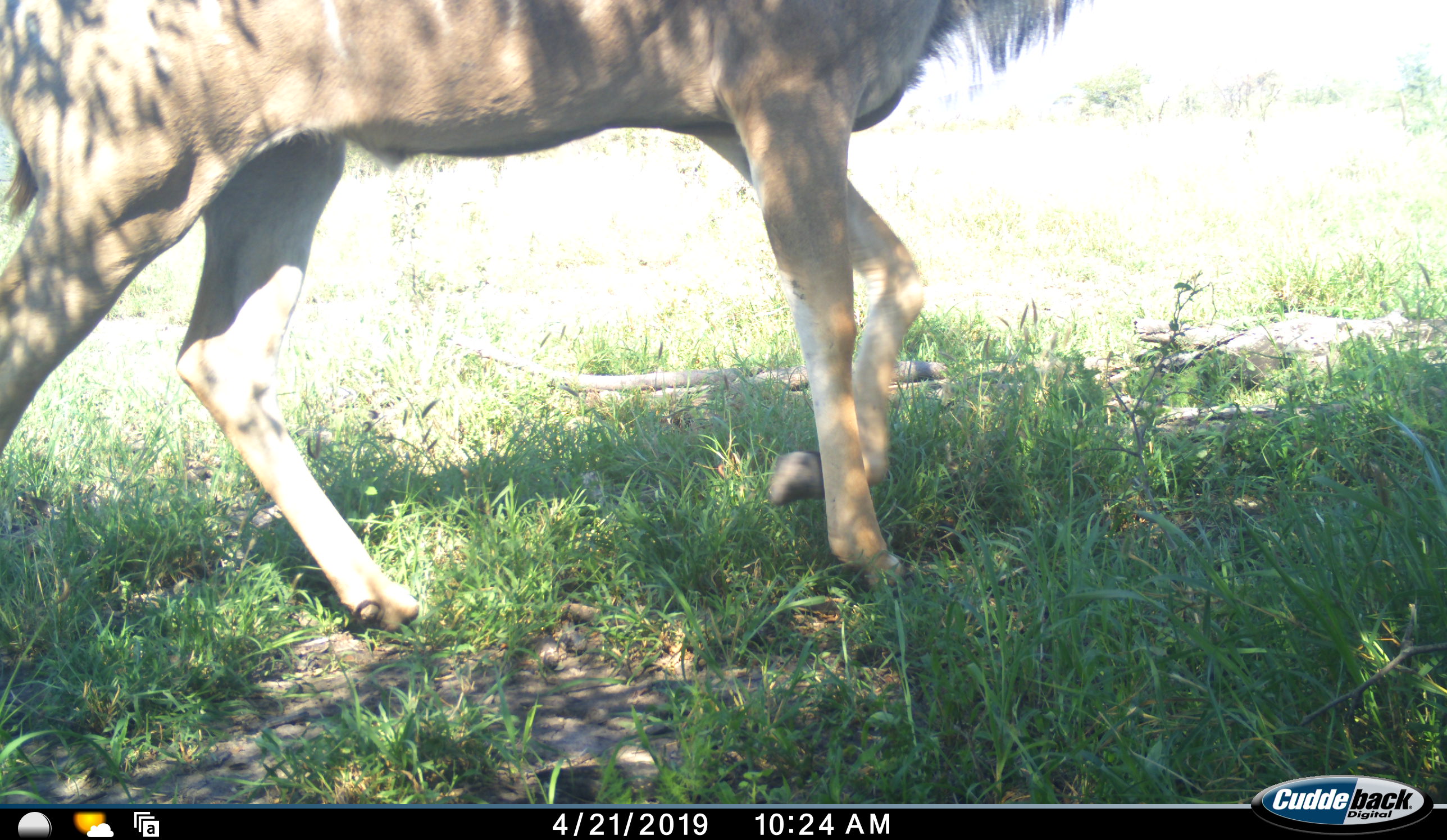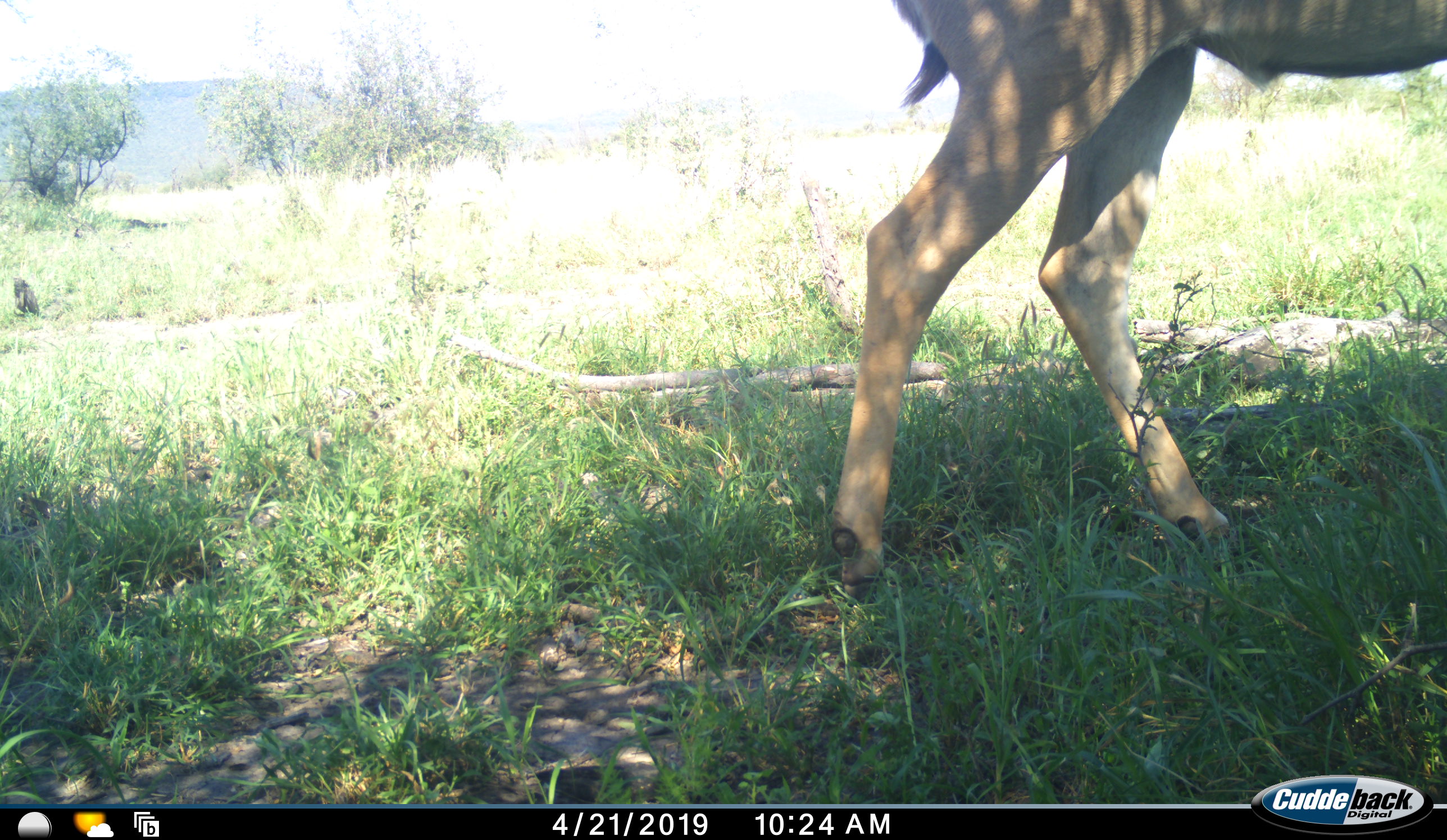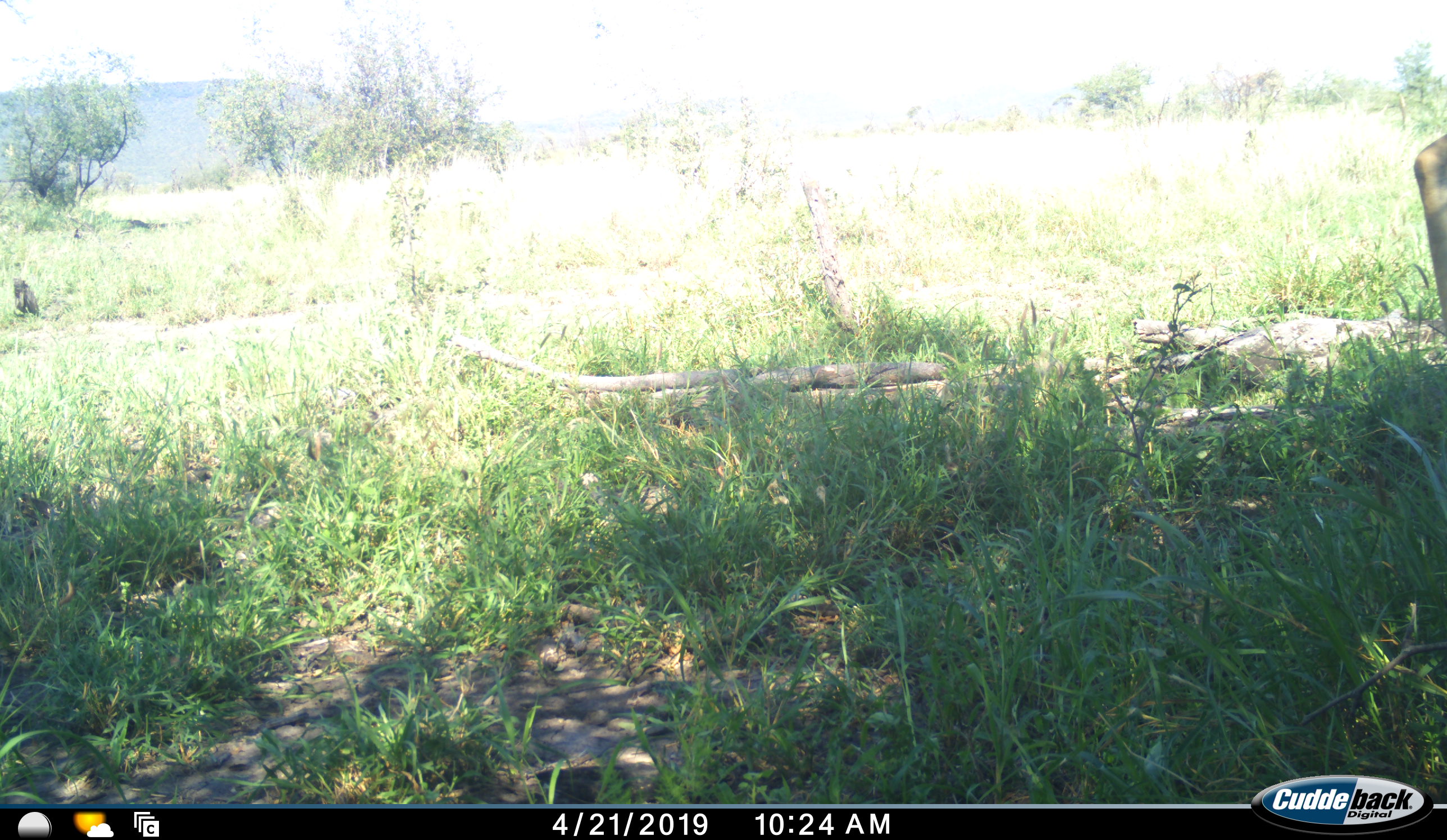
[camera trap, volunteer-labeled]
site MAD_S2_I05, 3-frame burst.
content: unidentified animal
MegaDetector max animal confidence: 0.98